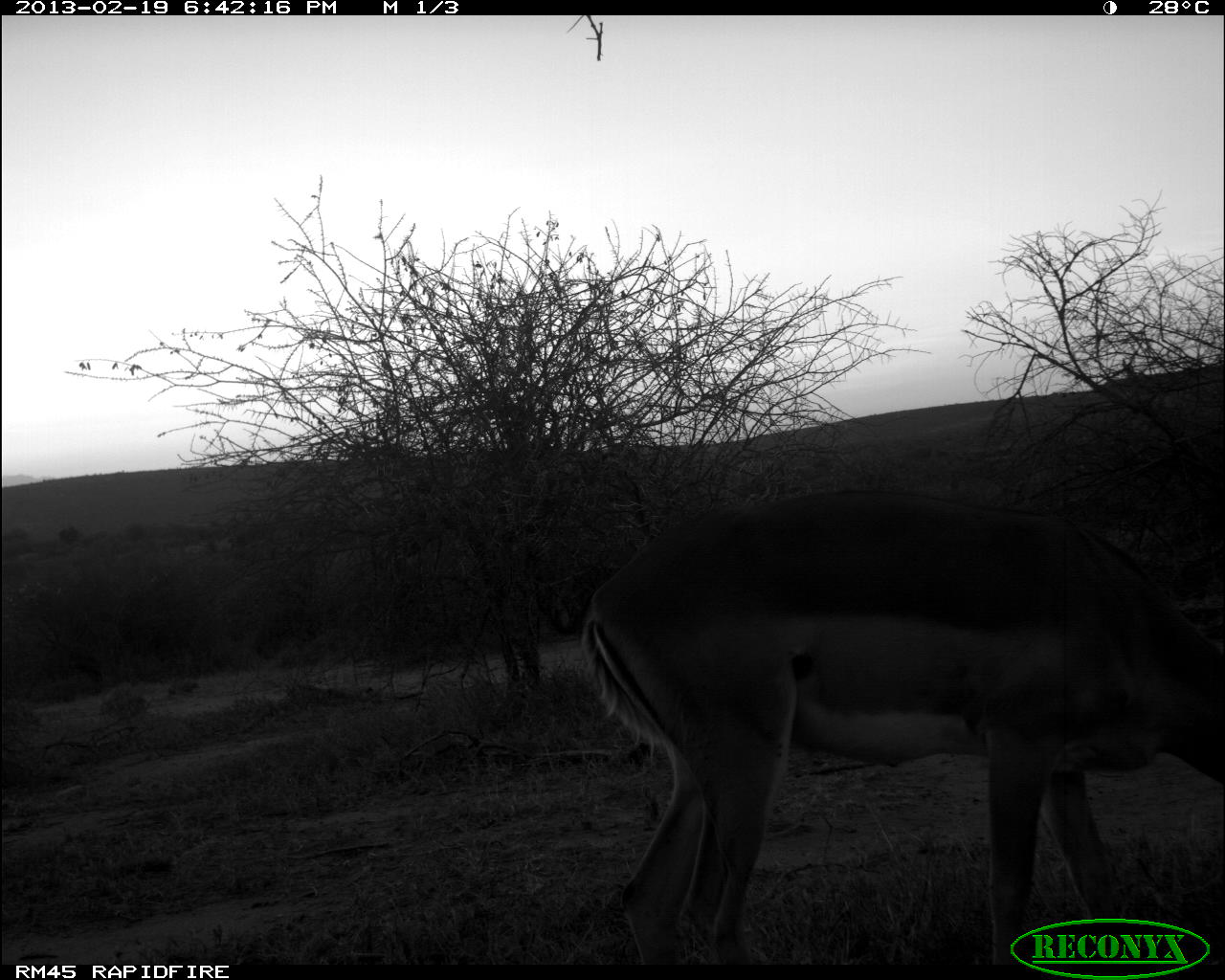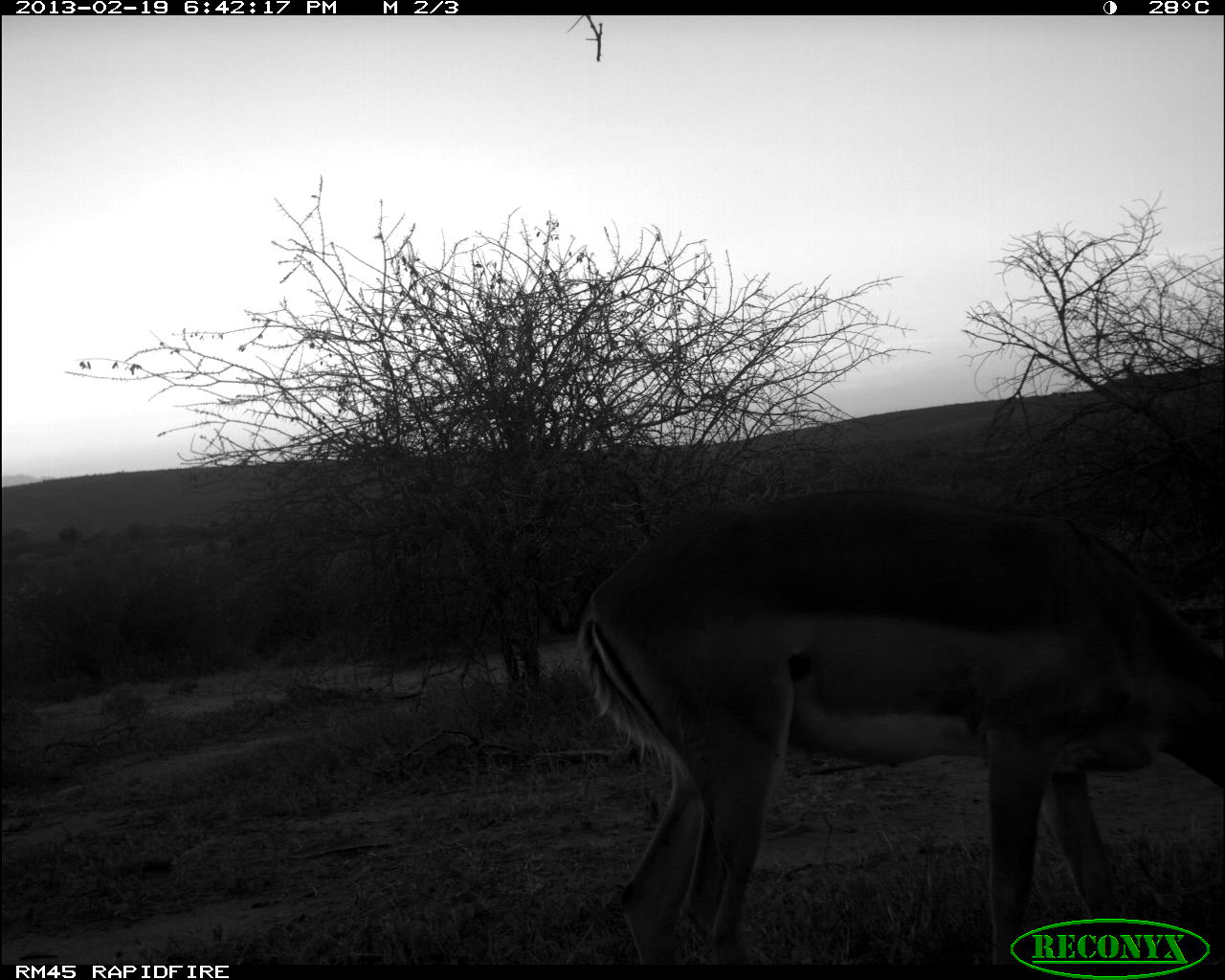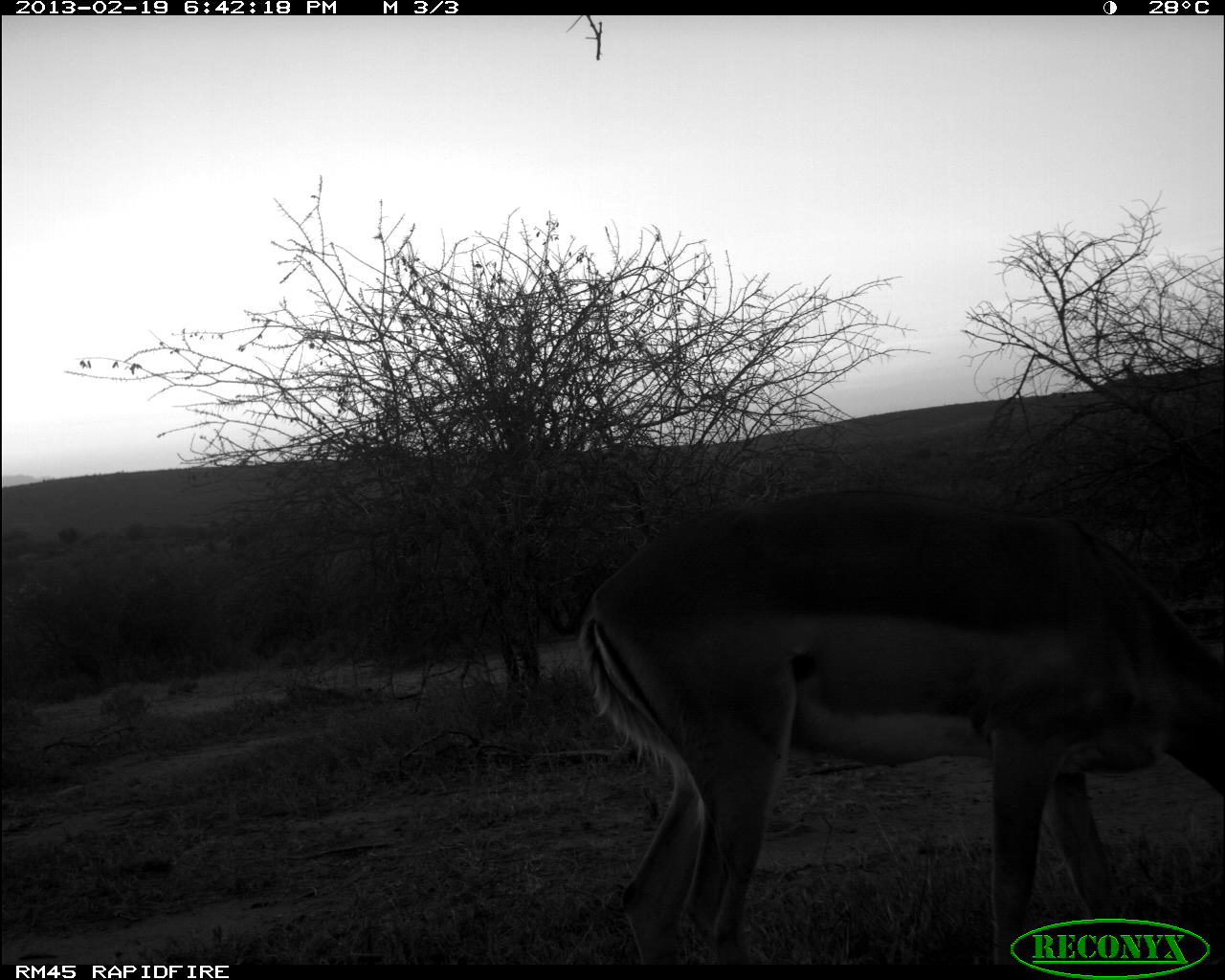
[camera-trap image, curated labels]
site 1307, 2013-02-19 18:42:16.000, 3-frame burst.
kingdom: Animalia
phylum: Chordata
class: Mammalia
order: Artiodactyla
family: Bovidae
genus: Aepyceros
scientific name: Aepyceros melampus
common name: impala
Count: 1.